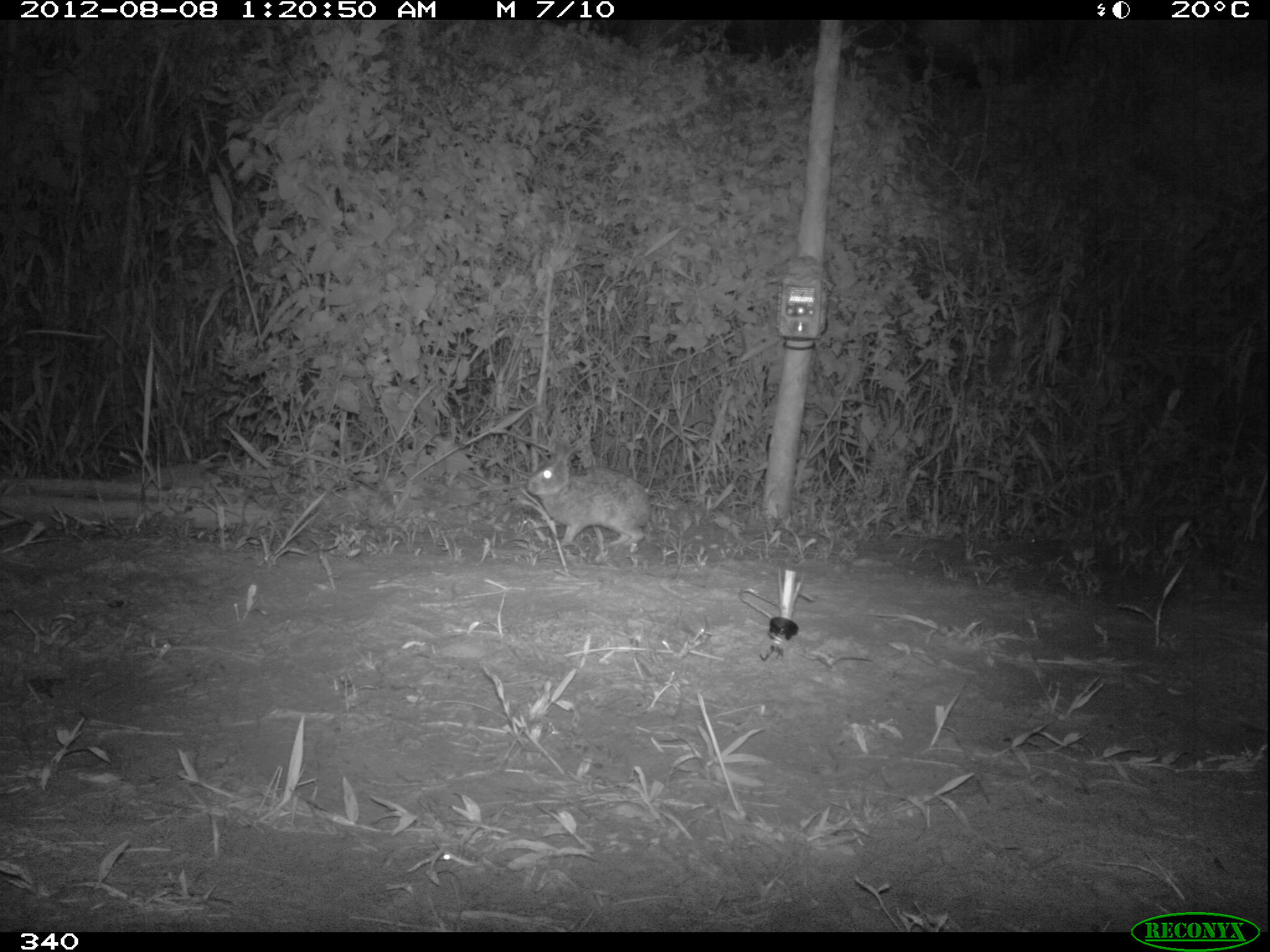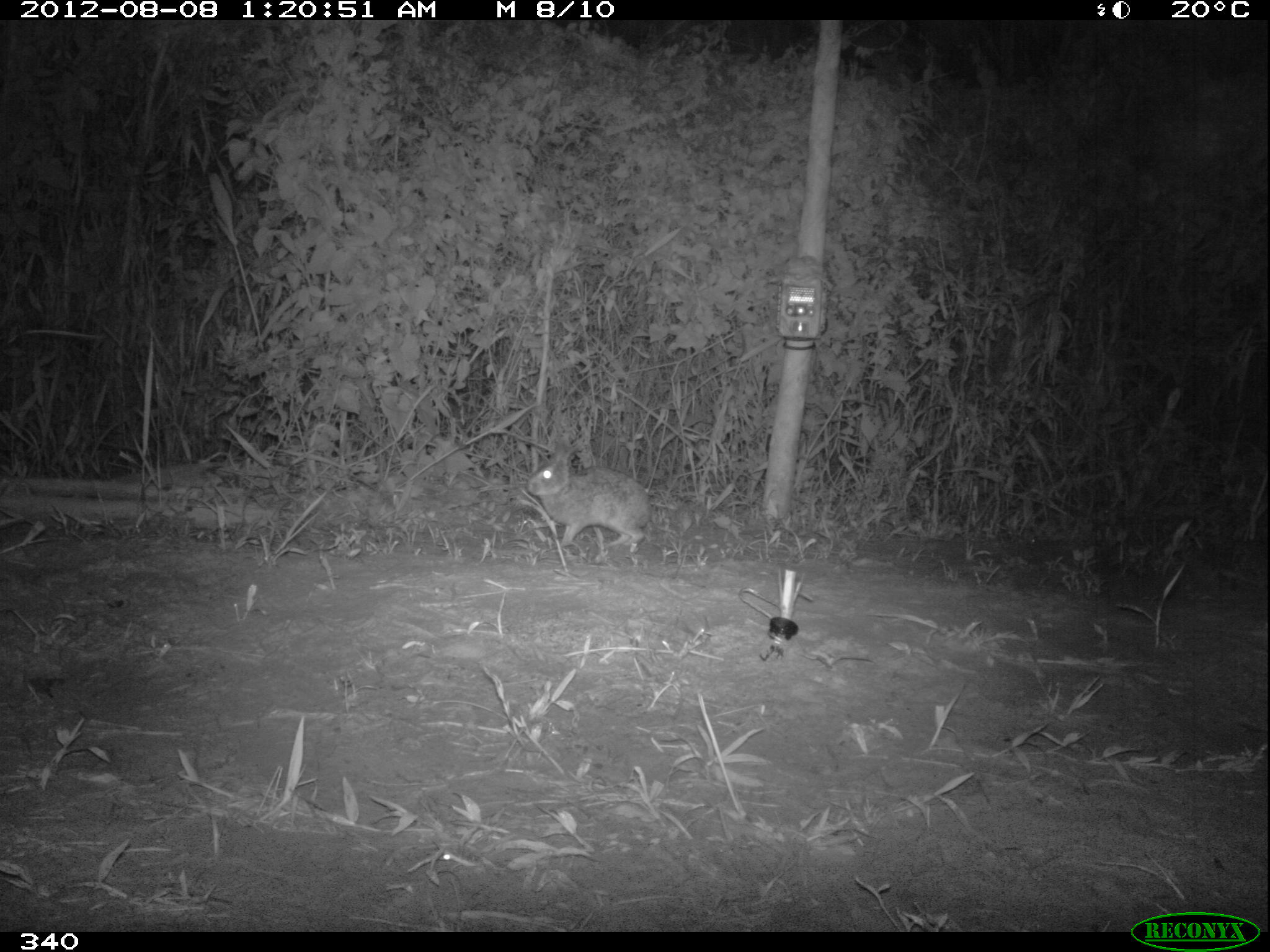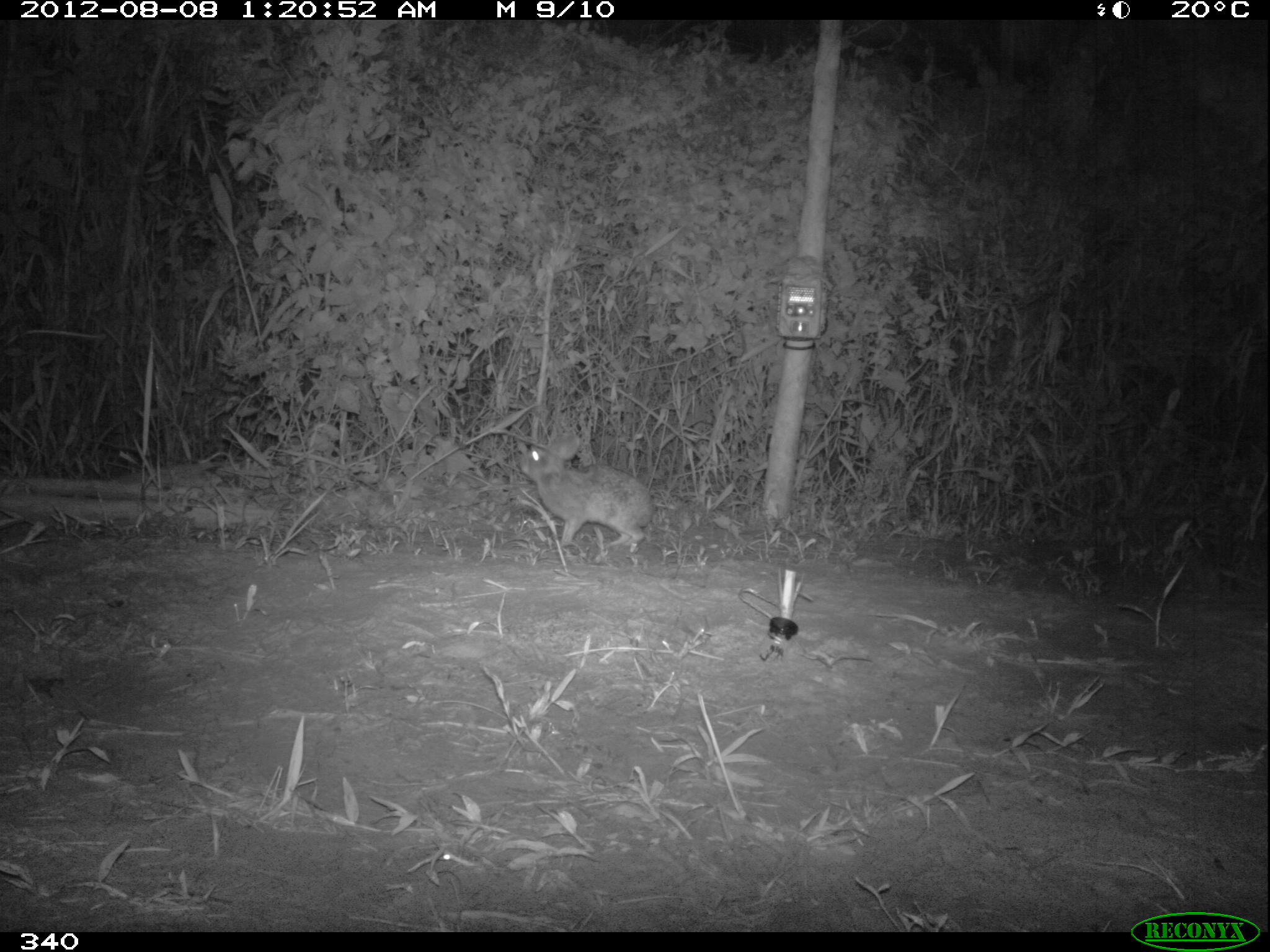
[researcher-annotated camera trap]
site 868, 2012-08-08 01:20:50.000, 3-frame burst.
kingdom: Animalia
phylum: Chordata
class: Mammalia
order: Lagomorpha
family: Leporidae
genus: Sylvilagus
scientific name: Sylvilagus brasiliensis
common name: tapeti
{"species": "Sylvilagus brasiliensis (tapeti)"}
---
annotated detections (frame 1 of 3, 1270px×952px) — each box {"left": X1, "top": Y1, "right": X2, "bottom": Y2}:
sylvilagus brasiliensis: {"left": 525, "top": 435, "right": 652, "bottom": 548}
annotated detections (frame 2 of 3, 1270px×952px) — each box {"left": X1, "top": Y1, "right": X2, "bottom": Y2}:
sylvilagus brasiliensis: {"left": 525, "top": 439, "right": 652, "bottom": 552}